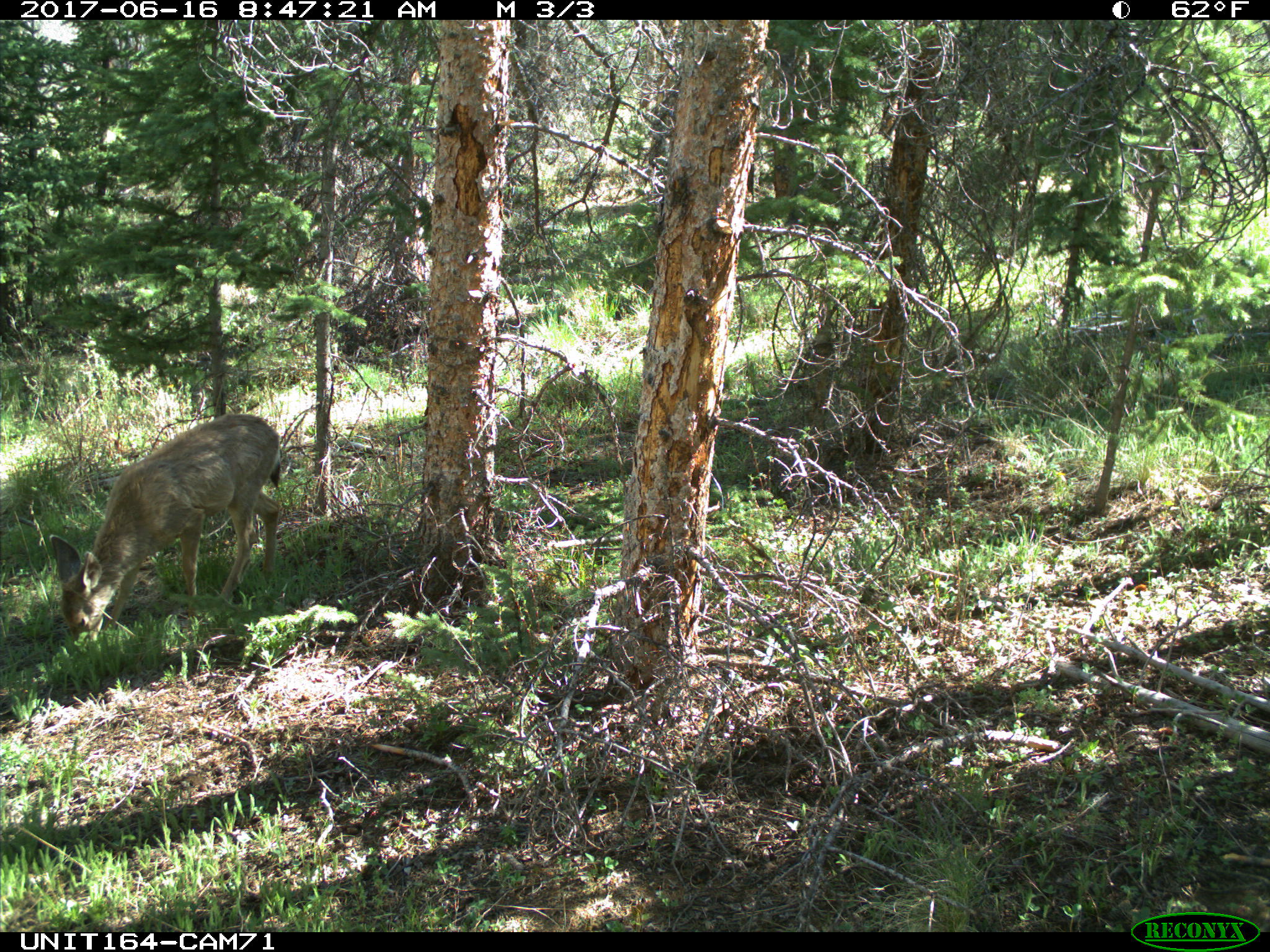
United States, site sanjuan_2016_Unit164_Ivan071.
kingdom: Animalia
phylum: Chordata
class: Mammalia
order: Artiodactyla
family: Cervidae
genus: Odocoileus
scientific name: Odocoileus hemionus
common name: mule deer